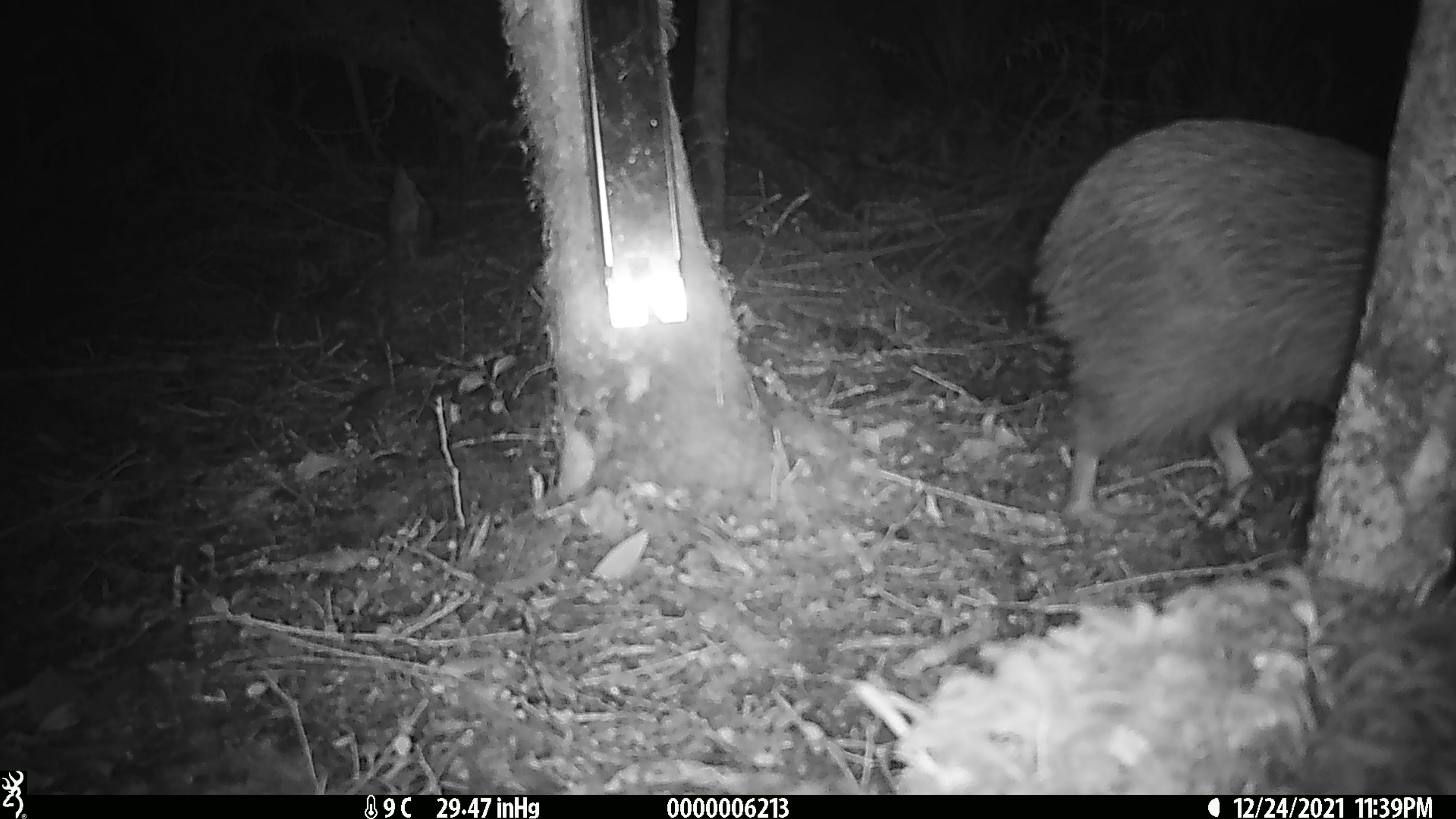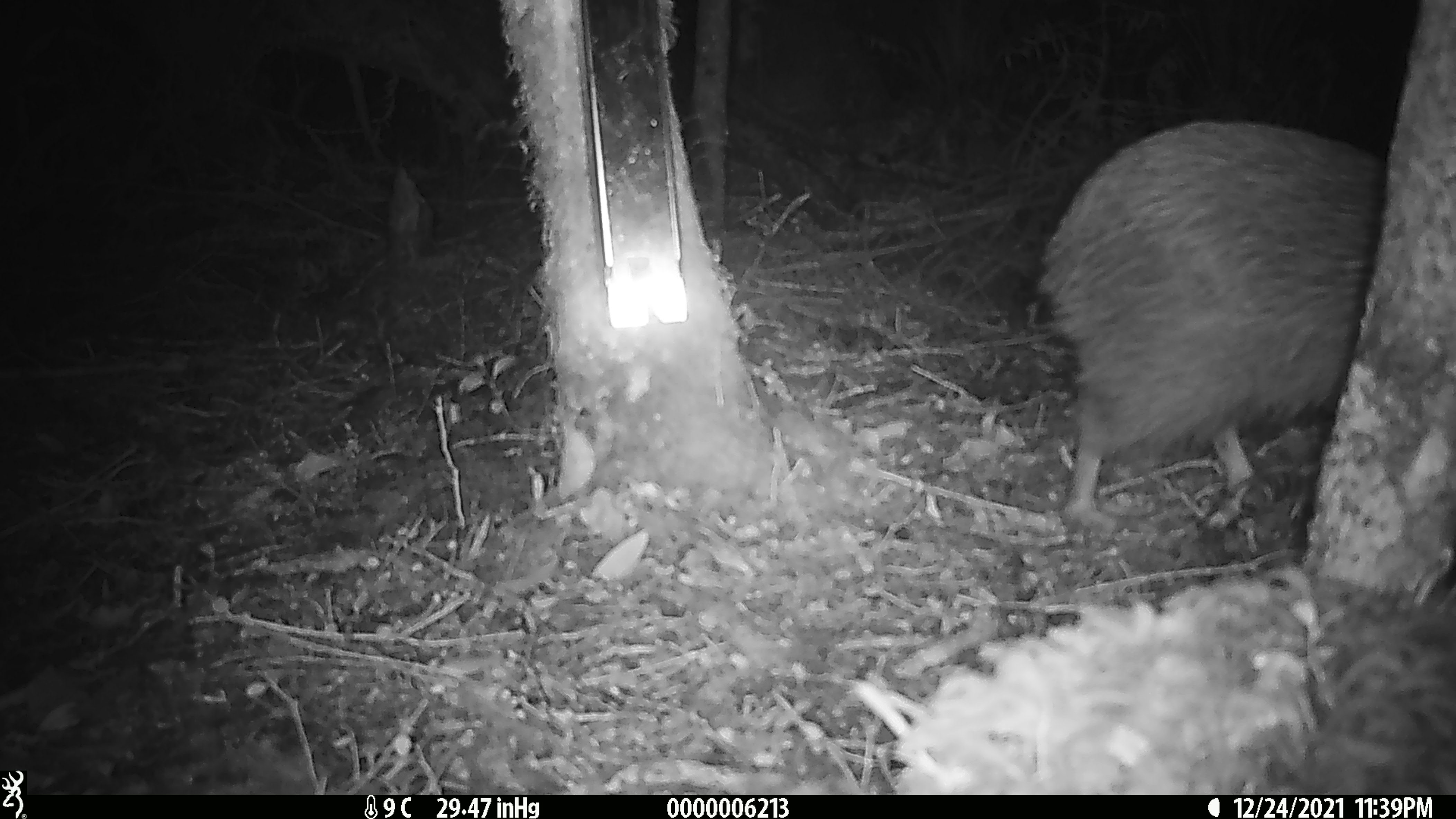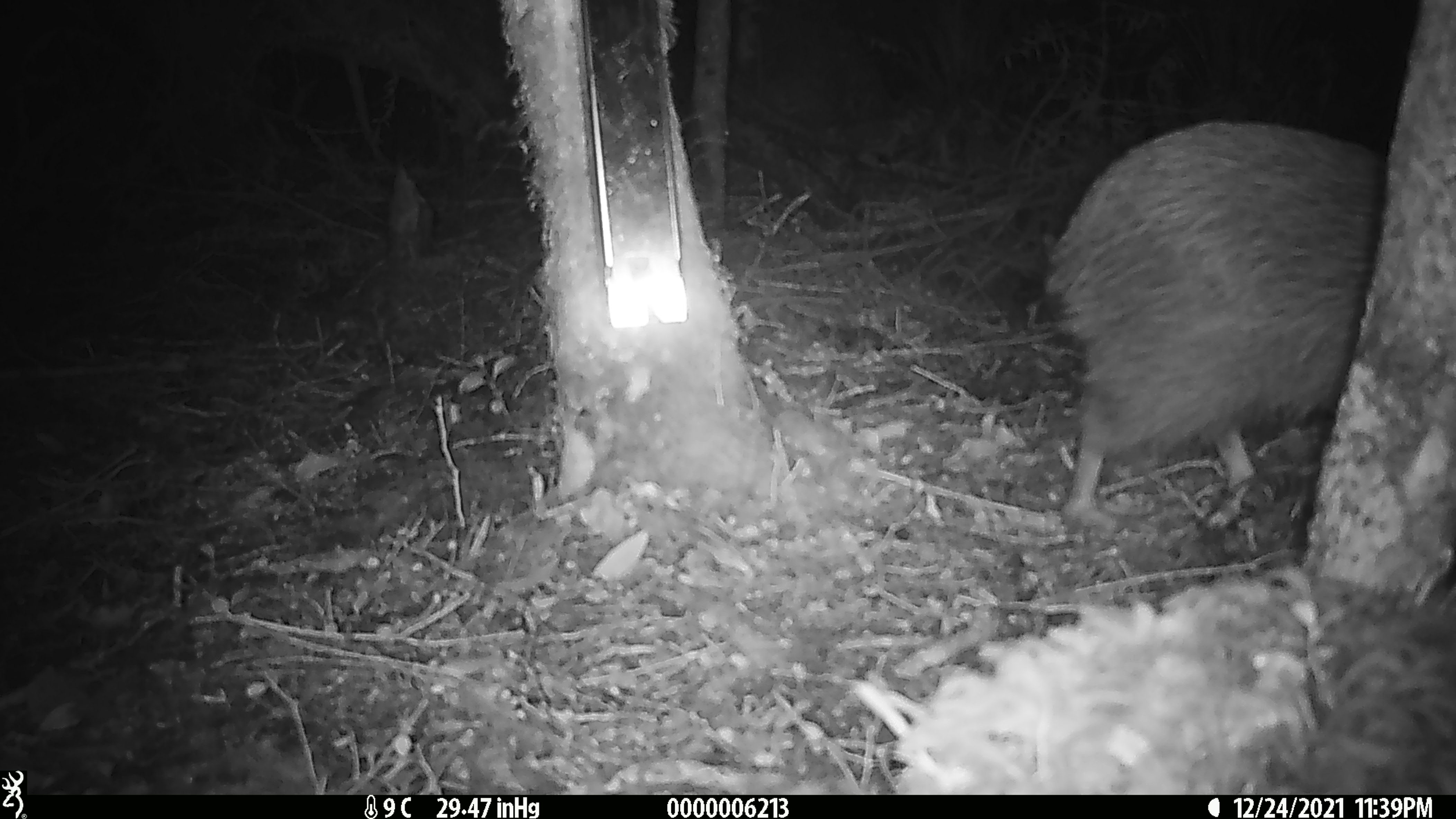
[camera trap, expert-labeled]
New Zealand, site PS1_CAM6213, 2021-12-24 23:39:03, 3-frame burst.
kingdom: Animalia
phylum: Chordata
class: Aves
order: Apterygiformes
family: Apterygidae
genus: Apteryx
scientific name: Apteryx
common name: kiwi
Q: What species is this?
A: Kiwi (Apteryx).